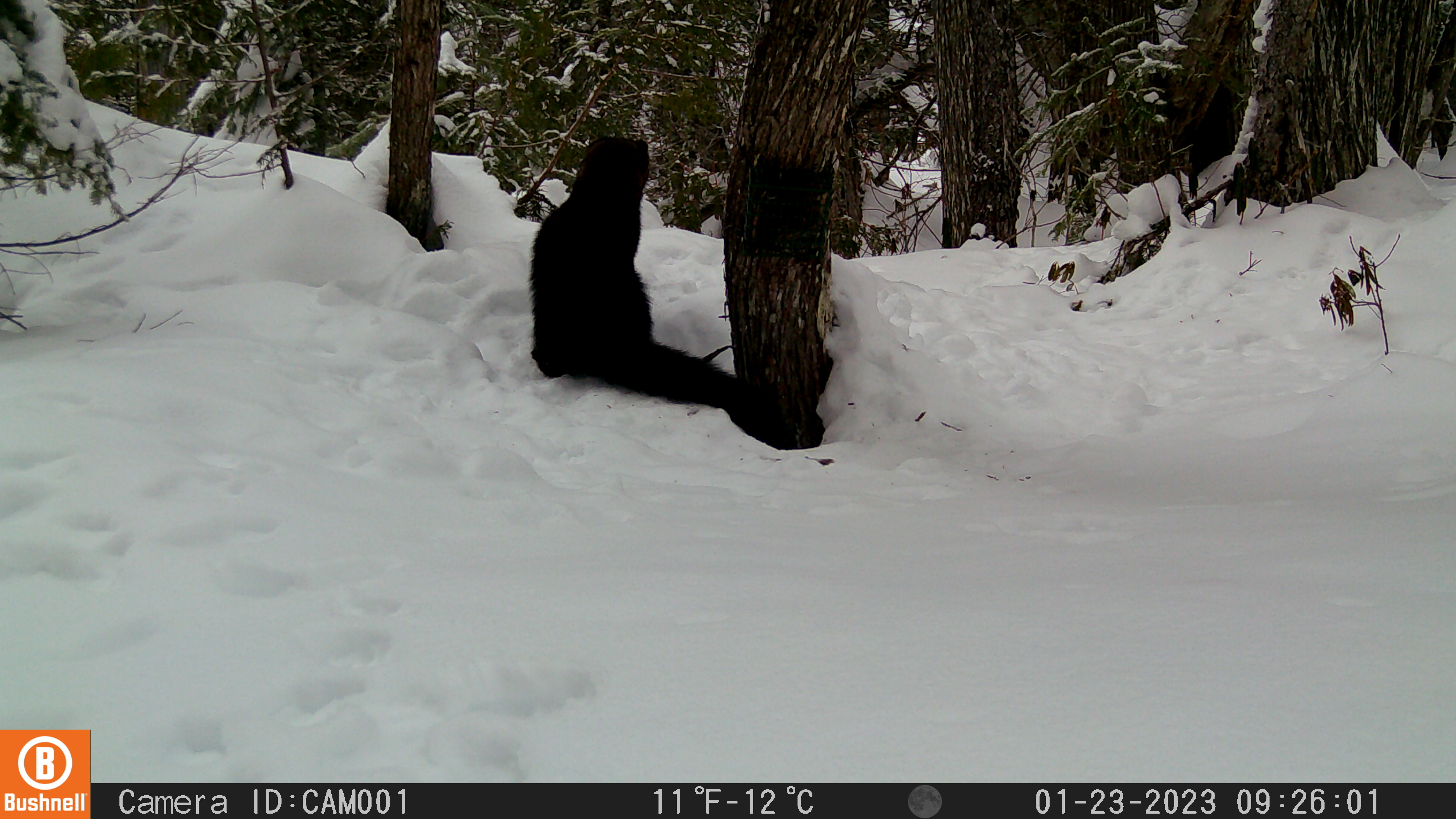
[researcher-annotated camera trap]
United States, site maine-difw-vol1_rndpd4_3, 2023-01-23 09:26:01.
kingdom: Animalia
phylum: Chordata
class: Mammalia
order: Carnivora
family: Mustelidae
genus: Pekania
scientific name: Pekania pennanti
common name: fisher